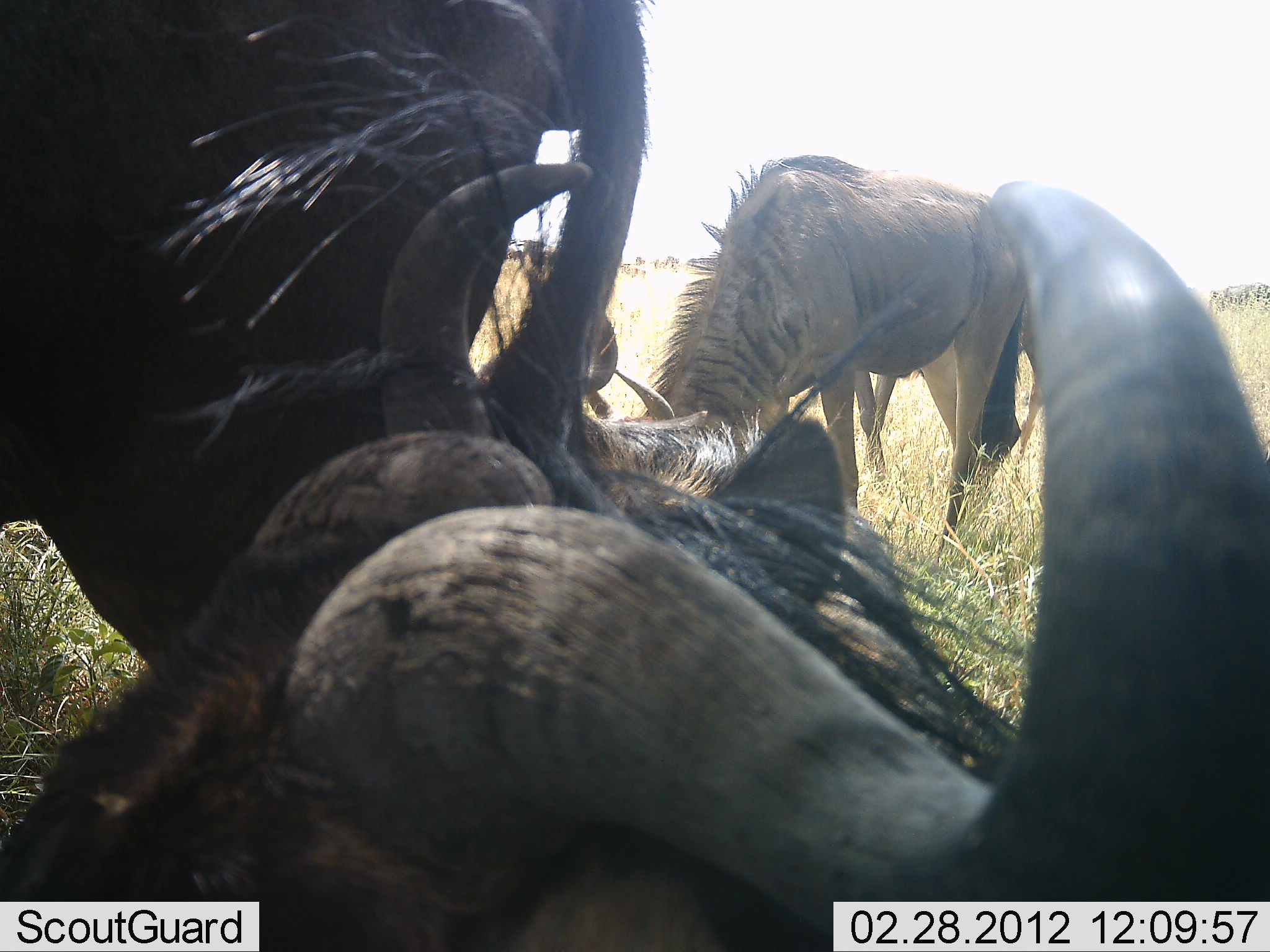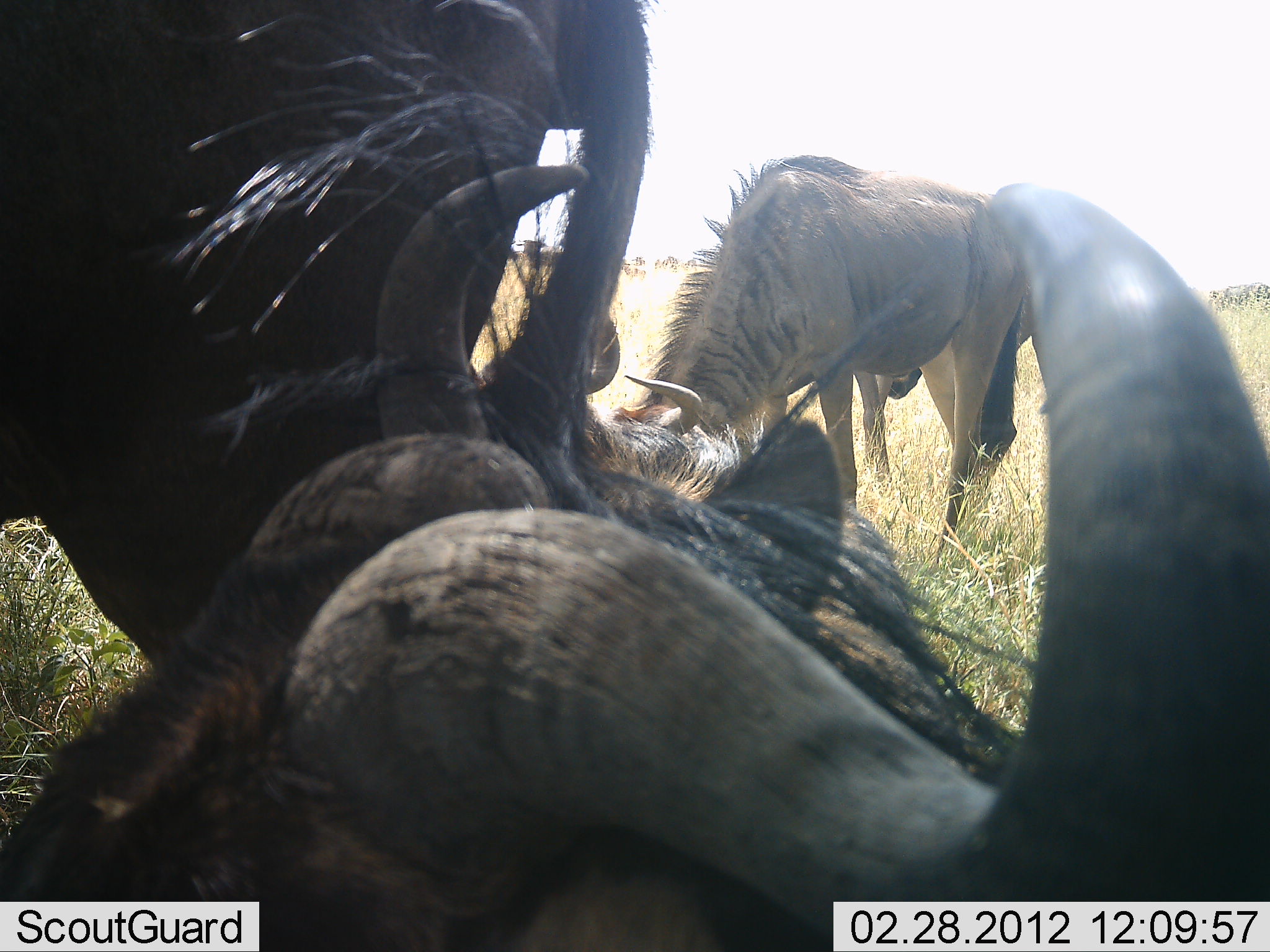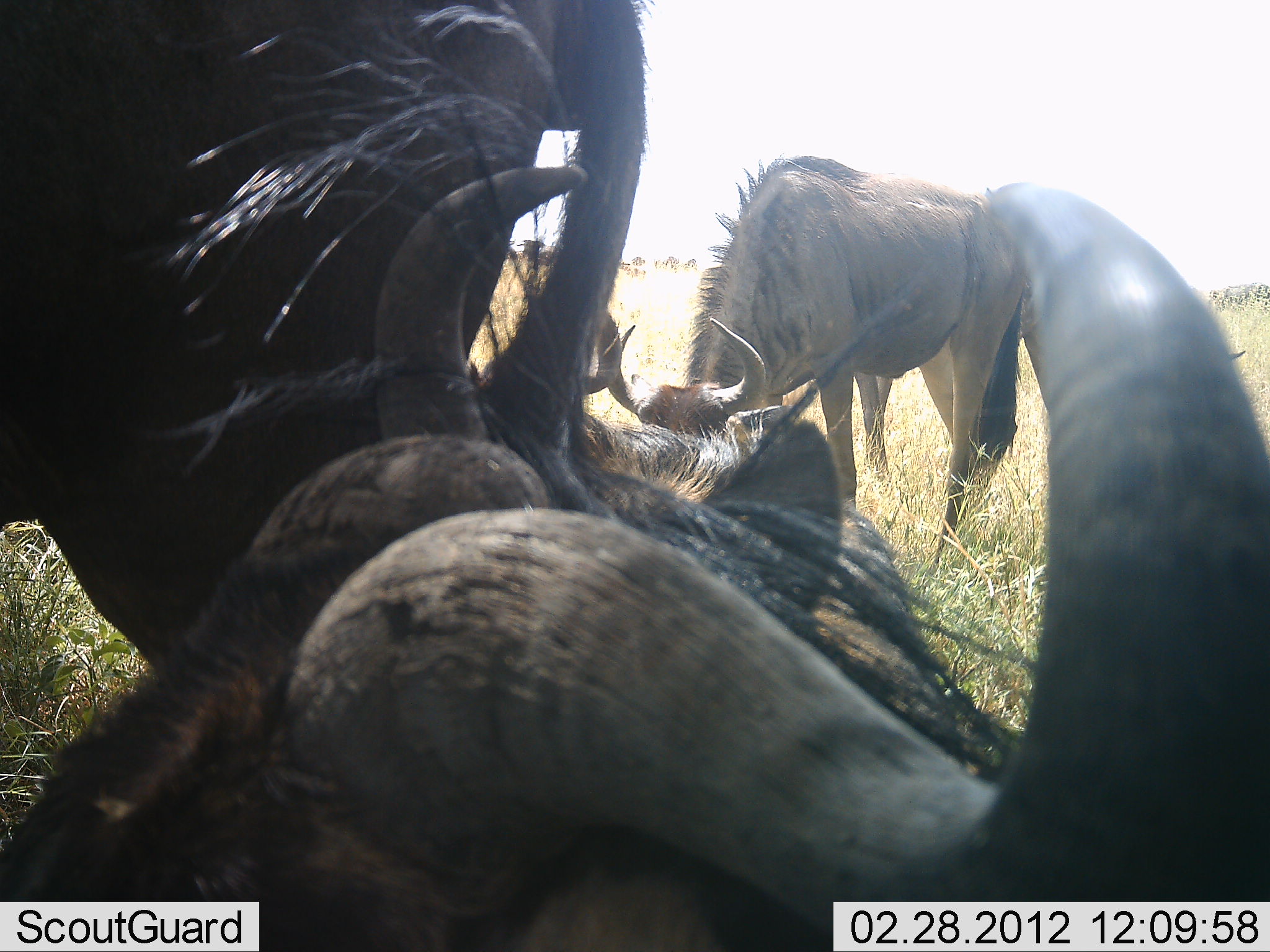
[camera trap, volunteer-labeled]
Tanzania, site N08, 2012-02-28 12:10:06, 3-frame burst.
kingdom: Animalia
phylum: Chordata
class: Mammalia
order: Artiodactyla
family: Bovidae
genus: Connochaetes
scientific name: Connochaetes taurinus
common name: blue wildebeest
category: wildebeest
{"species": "wildebeest (blue wildebeest) (Connochaetes taurinus)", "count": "4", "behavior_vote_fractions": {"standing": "88%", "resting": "88%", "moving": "0%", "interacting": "0%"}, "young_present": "0%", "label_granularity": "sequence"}